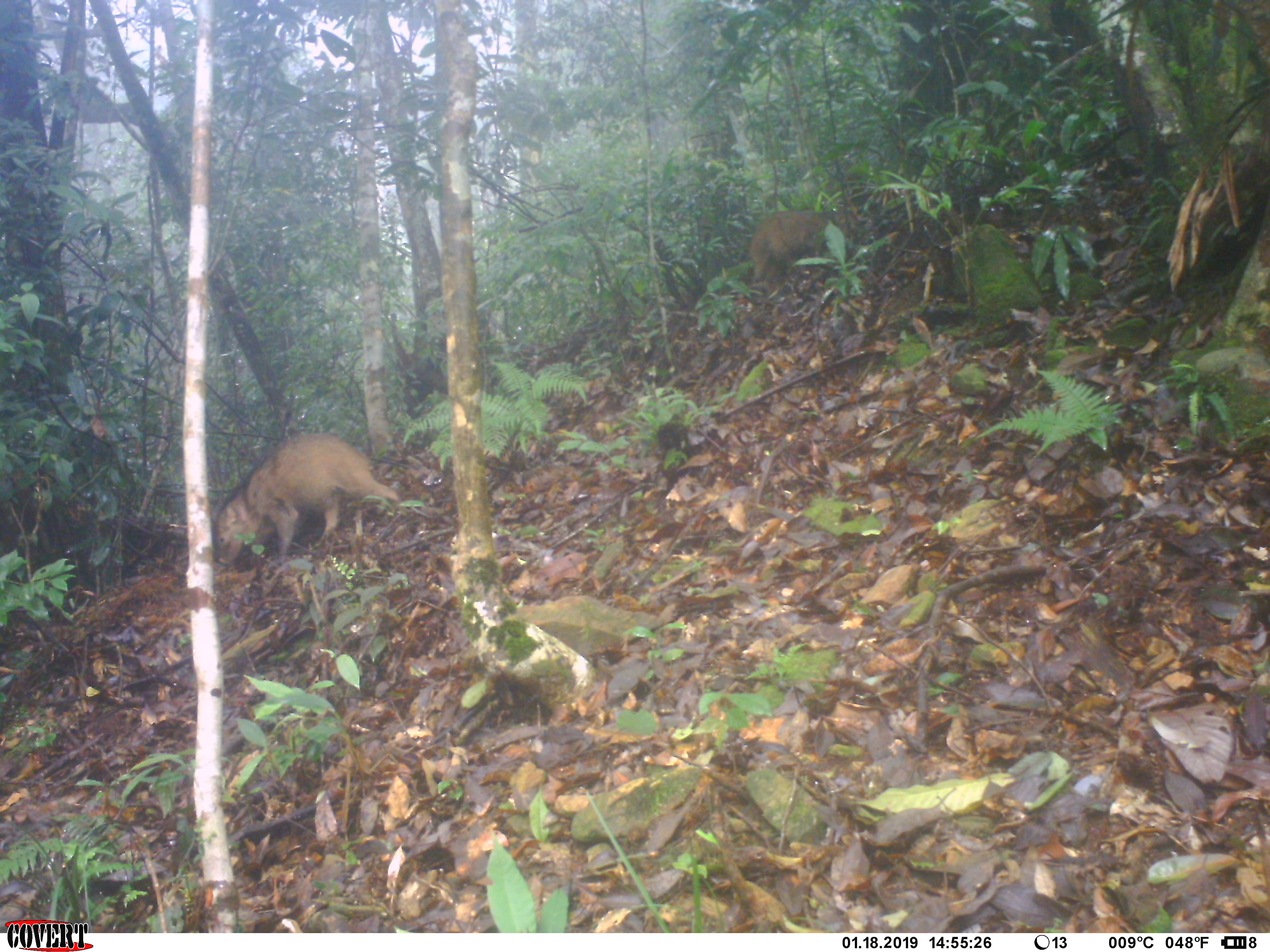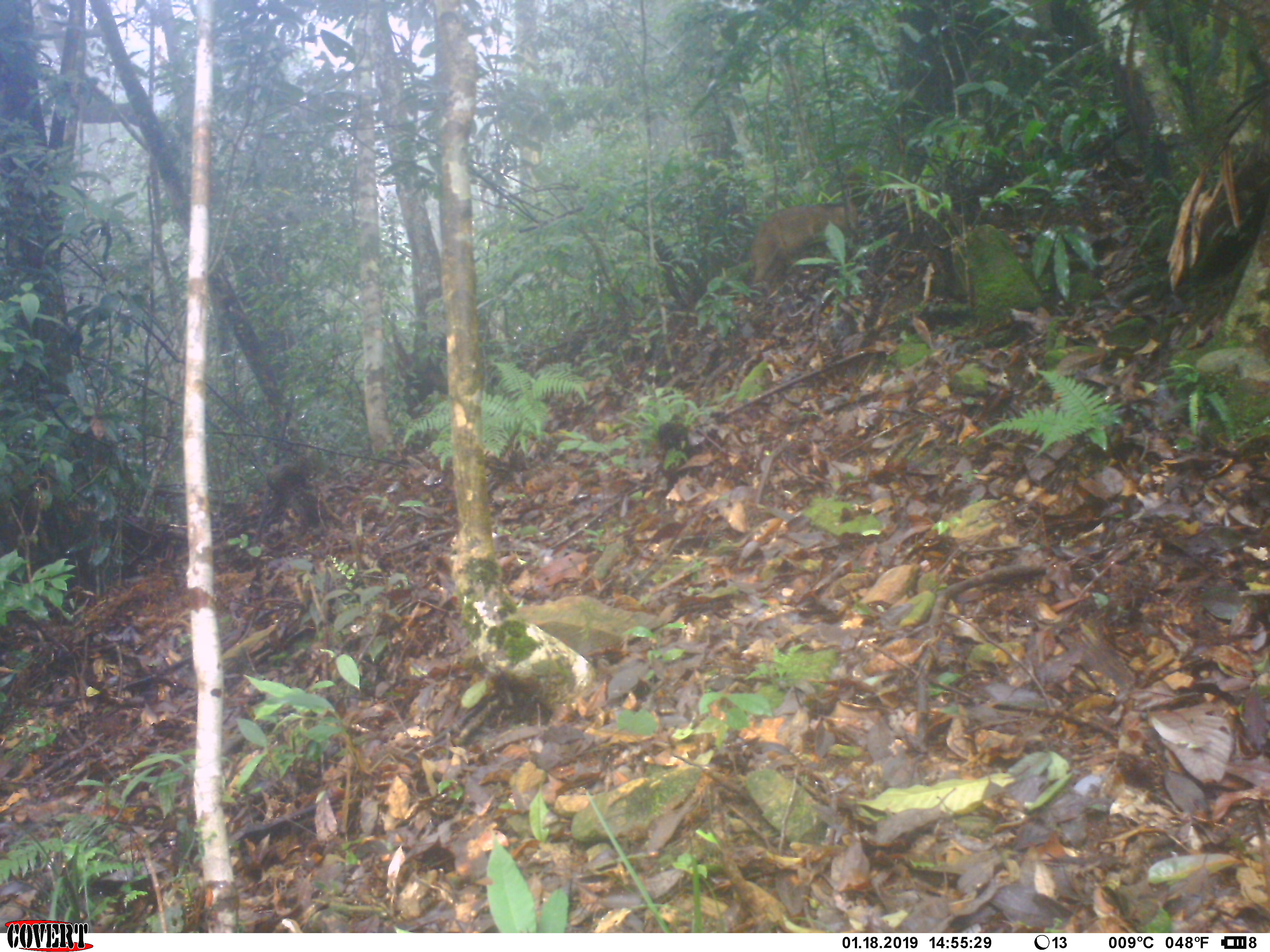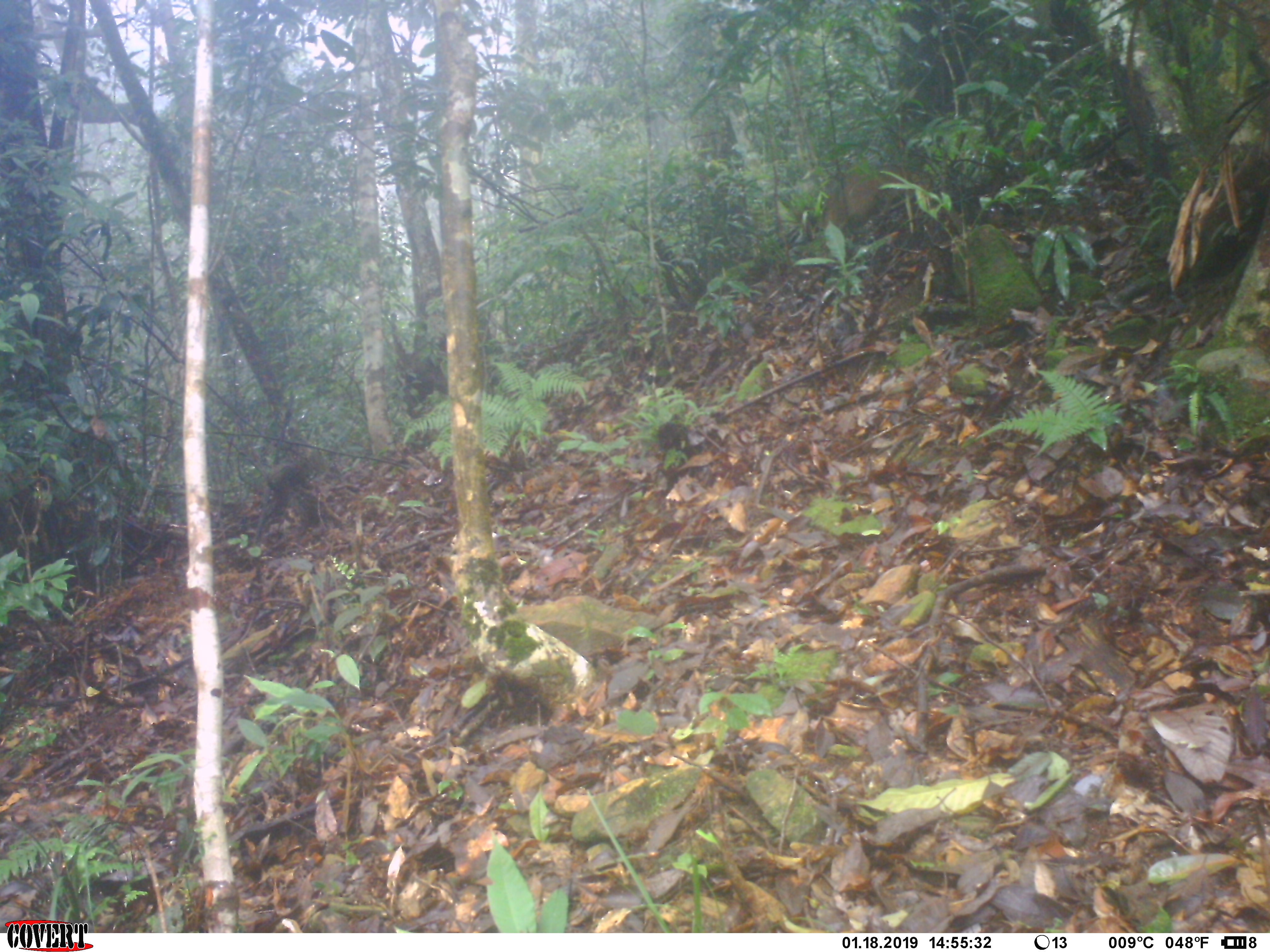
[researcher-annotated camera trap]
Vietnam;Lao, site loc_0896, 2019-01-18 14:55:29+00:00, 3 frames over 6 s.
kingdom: Animalia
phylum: Chordata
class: Mammalia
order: Artiodactyla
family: Suidae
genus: Sus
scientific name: Sus scrofa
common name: eurasian wild pig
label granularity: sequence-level